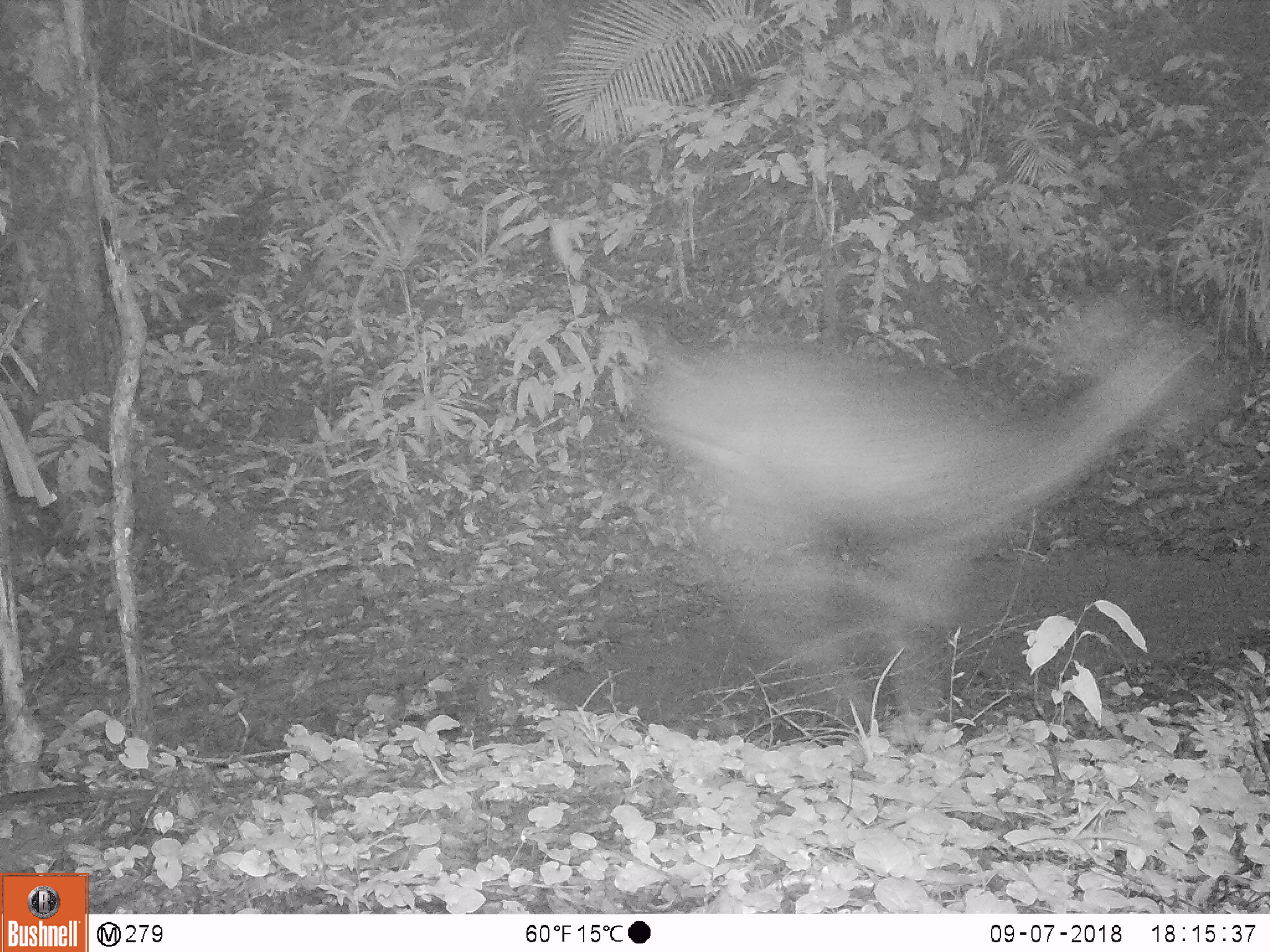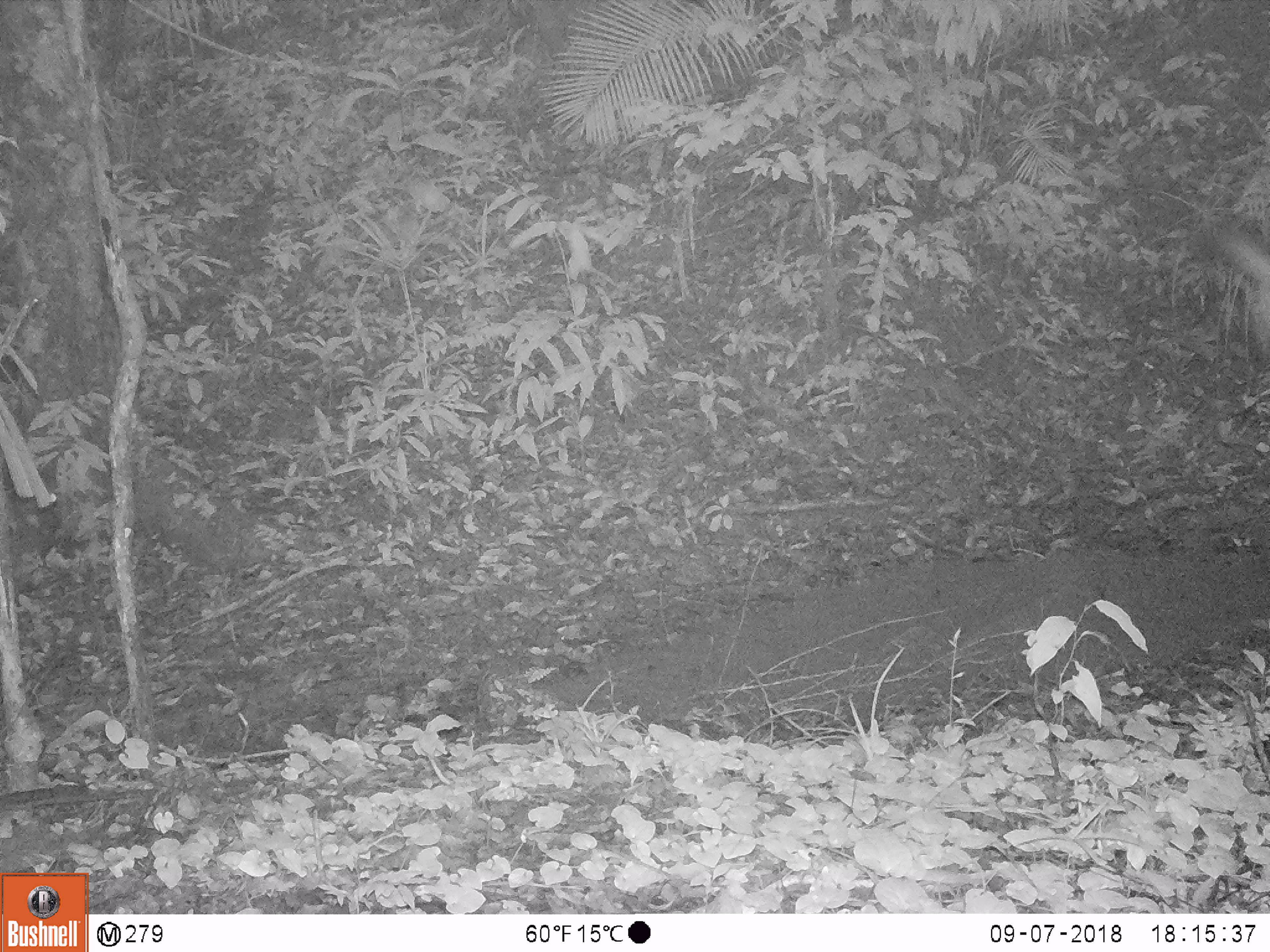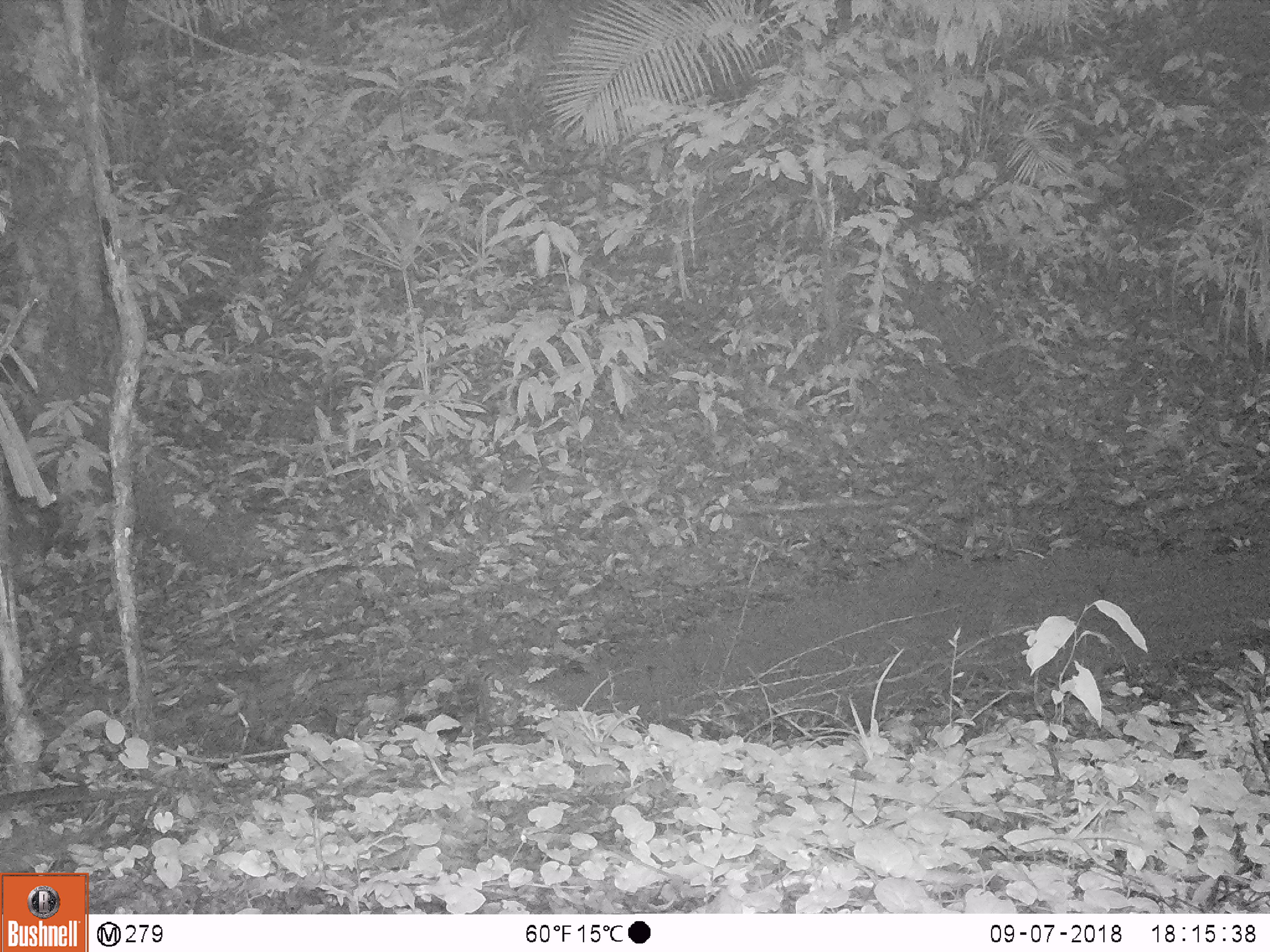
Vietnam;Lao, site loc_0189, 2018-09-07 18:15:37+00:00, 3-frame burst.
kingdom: Animalia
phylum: Chordata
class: Mammalia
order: Artiodactyla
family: Cervidae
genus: Rusa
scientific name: Rusa unicolor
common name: sambar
Sambar (Rusa unicolor). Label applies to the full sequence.